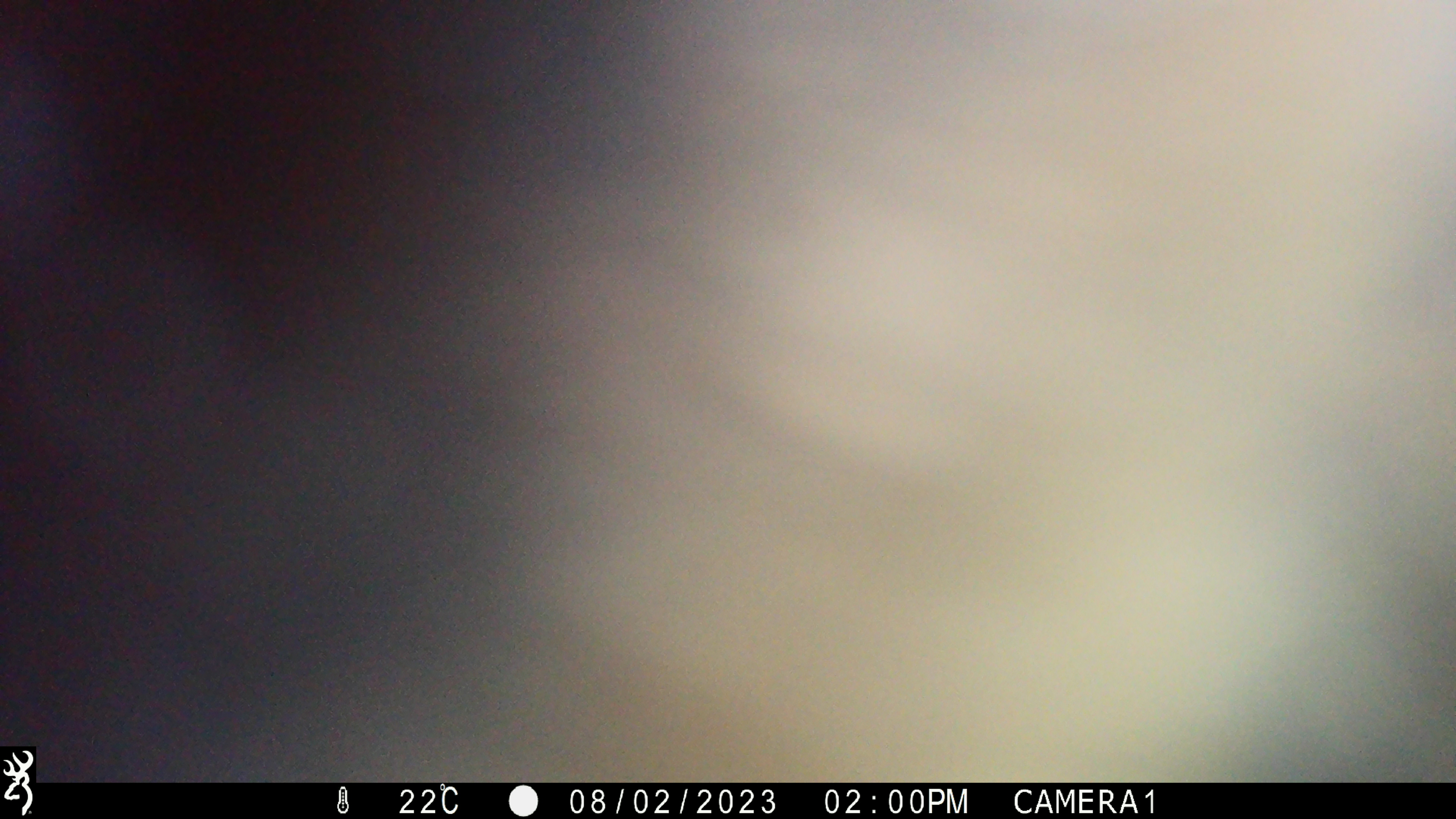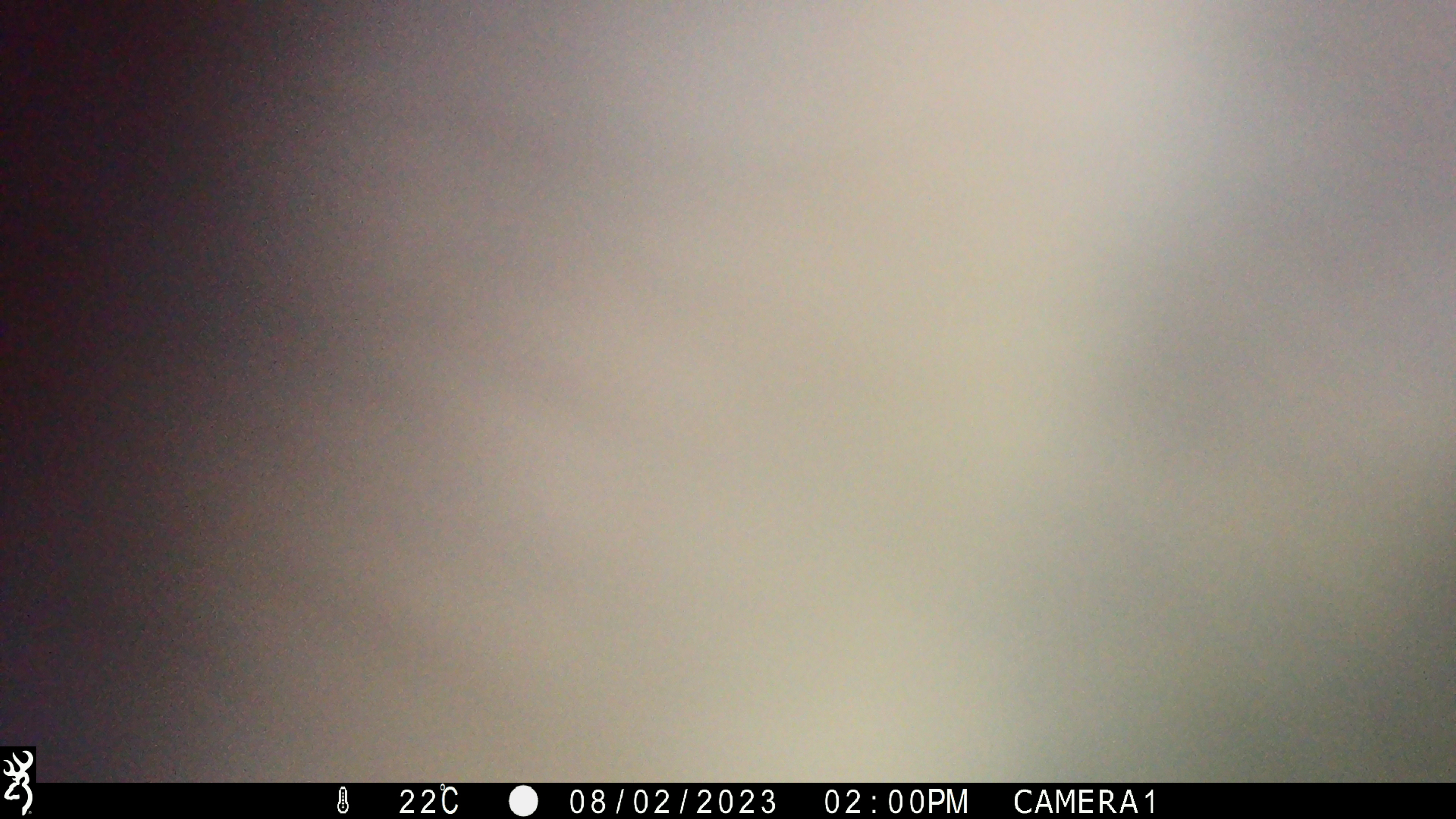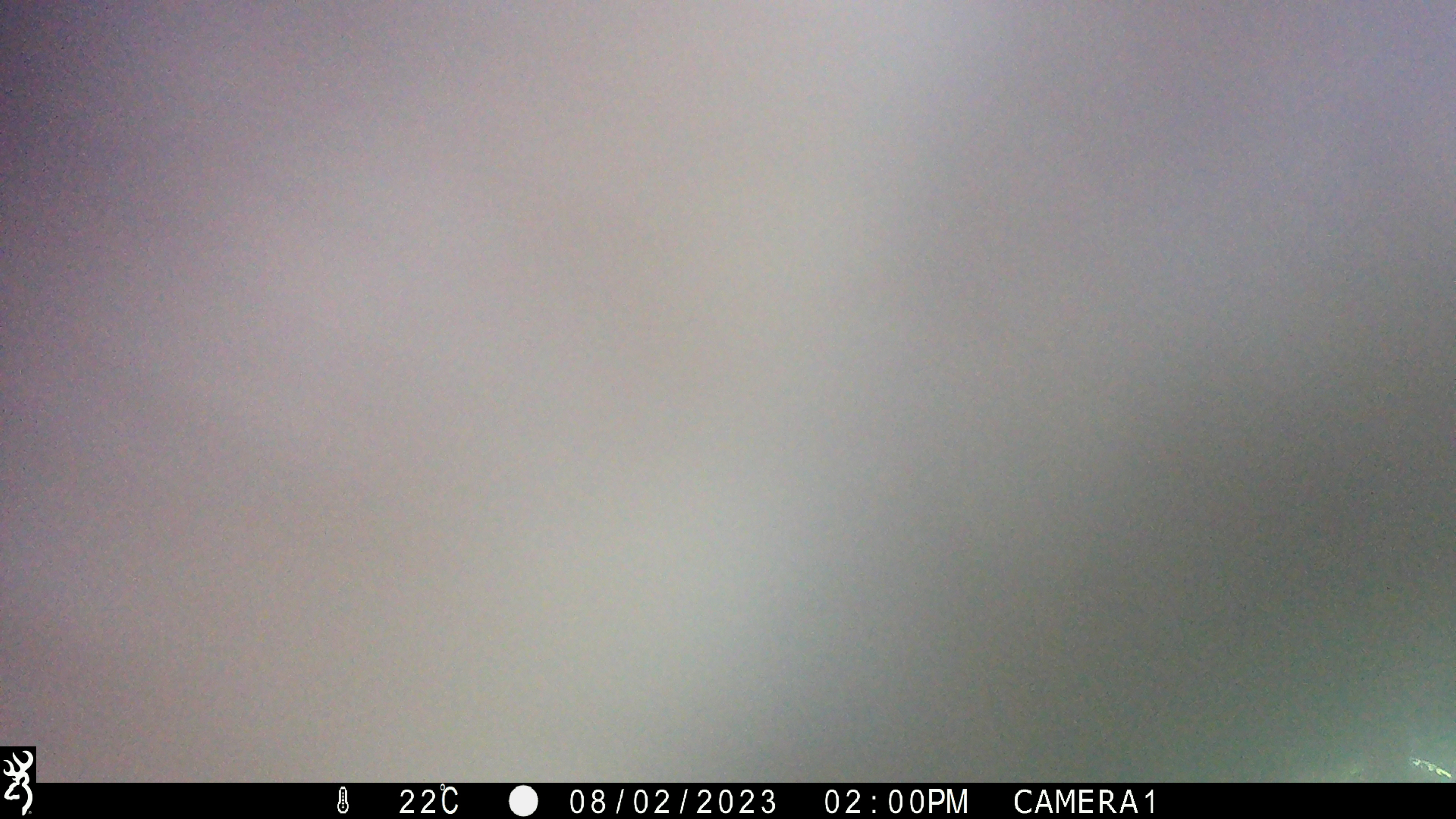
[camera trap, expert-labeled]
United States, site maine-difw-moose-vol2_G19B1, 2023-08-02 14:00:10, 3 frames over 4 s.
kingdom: Animalia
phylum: Chordata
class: Mammalia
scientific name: Mammalia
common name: mammal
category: mammal sp.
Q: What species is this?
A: Mammal sp. (mammal) (Mammalia).